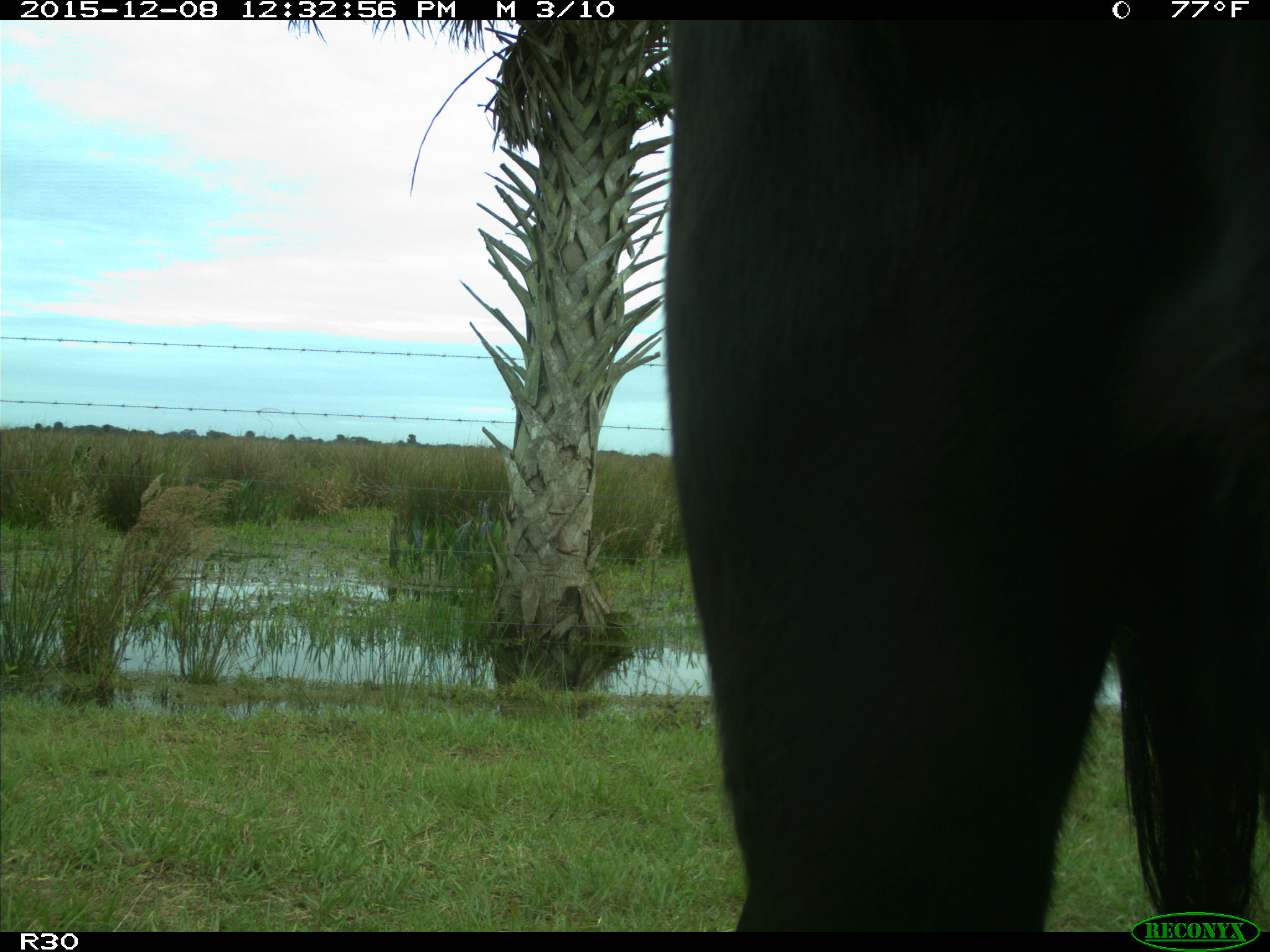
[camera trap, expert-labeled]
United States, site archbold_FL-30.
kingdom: Animalia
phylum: Chordata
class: Mammalia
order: Artiodactyla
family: Bovidae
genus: Bos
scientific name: Bos taurus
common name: domestic cow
Bos taurus (domestic cow).